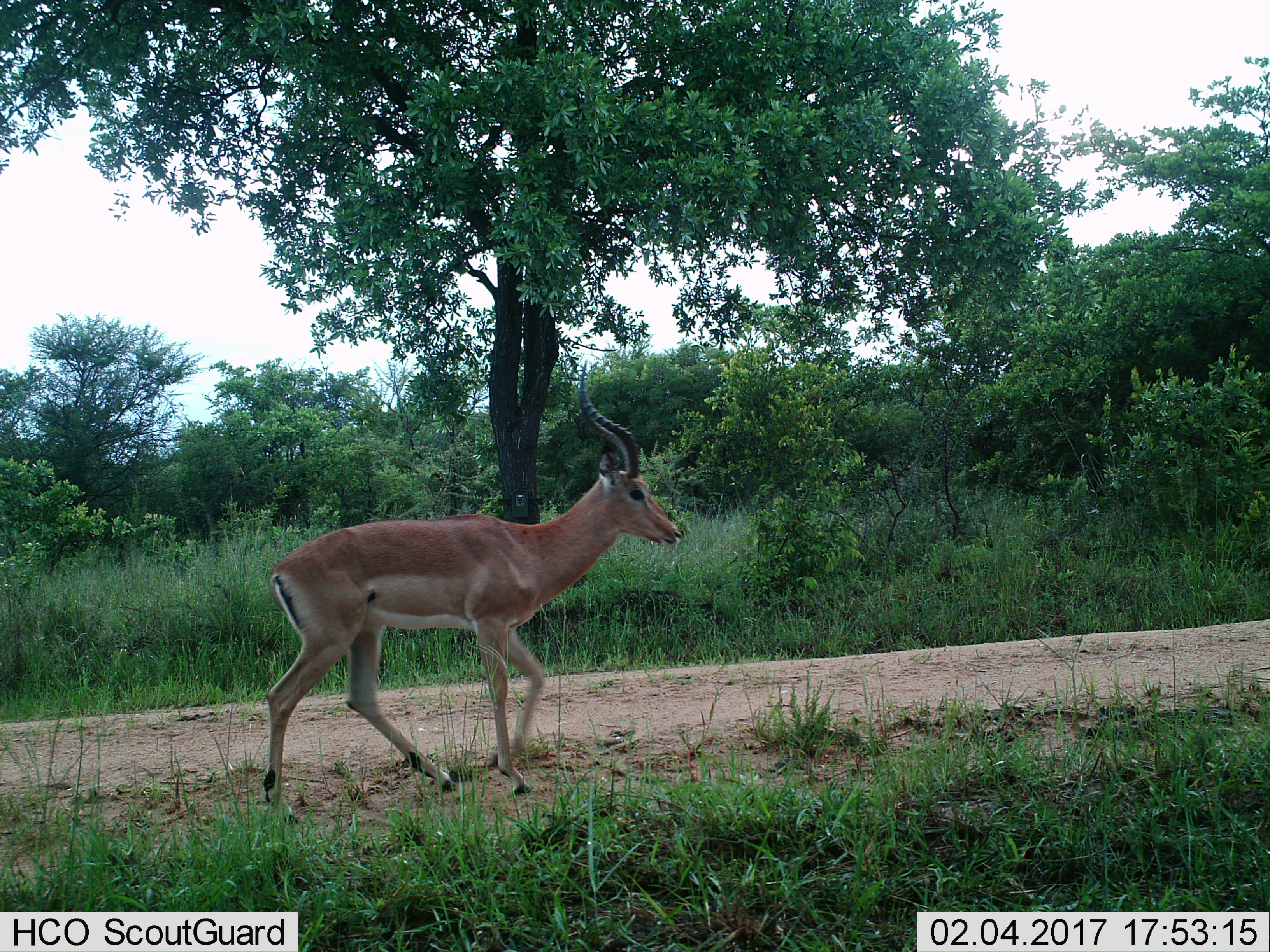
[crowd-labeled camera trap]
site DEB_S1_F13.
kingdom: Animalia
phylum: Chordata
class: Mammalia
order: Artiodactyla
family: Bovidae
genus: Aepyceros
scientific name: Aepyceros melampus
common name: impala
Impala (Aepyceros melampus), count 1. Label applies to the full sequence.